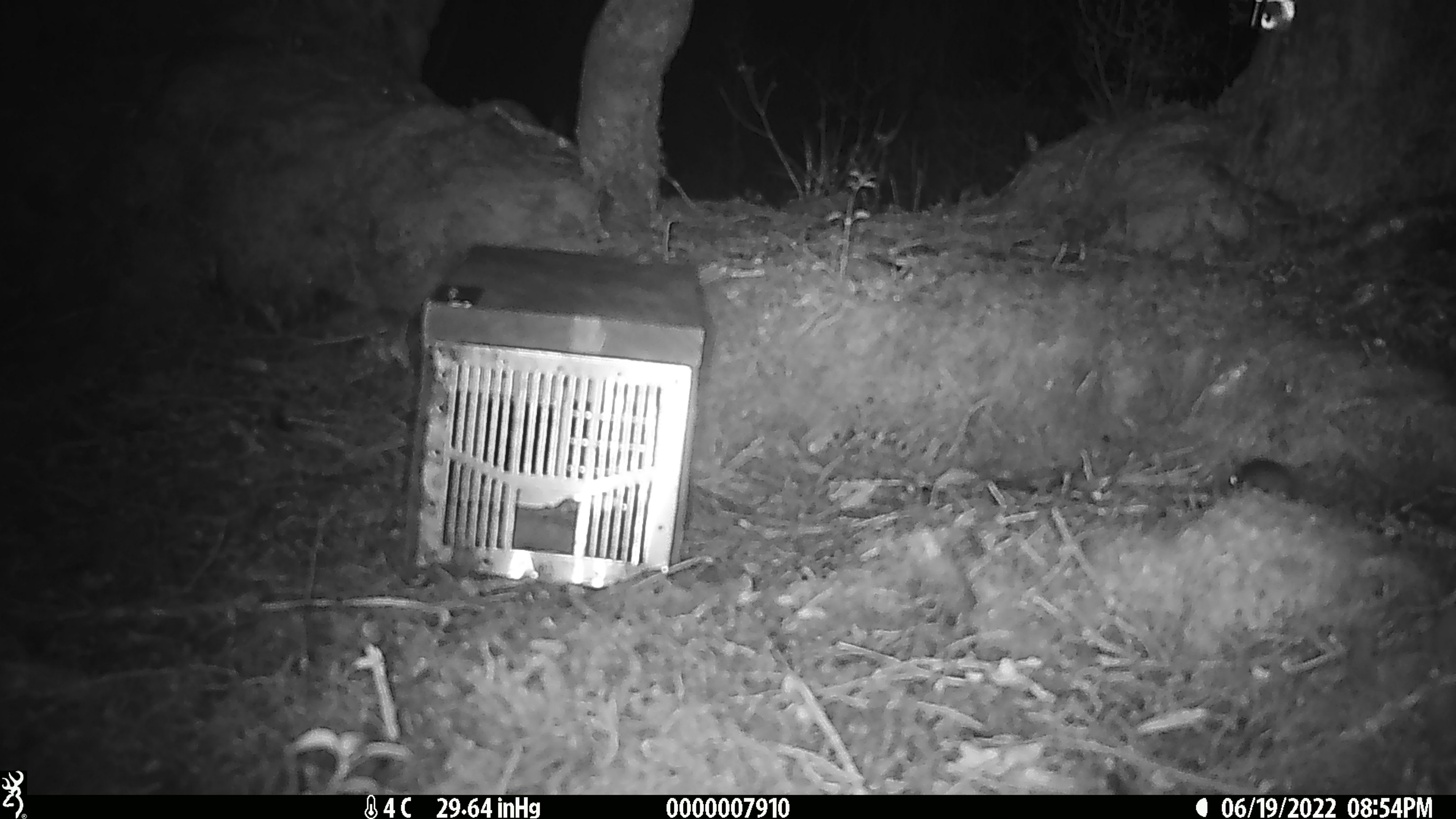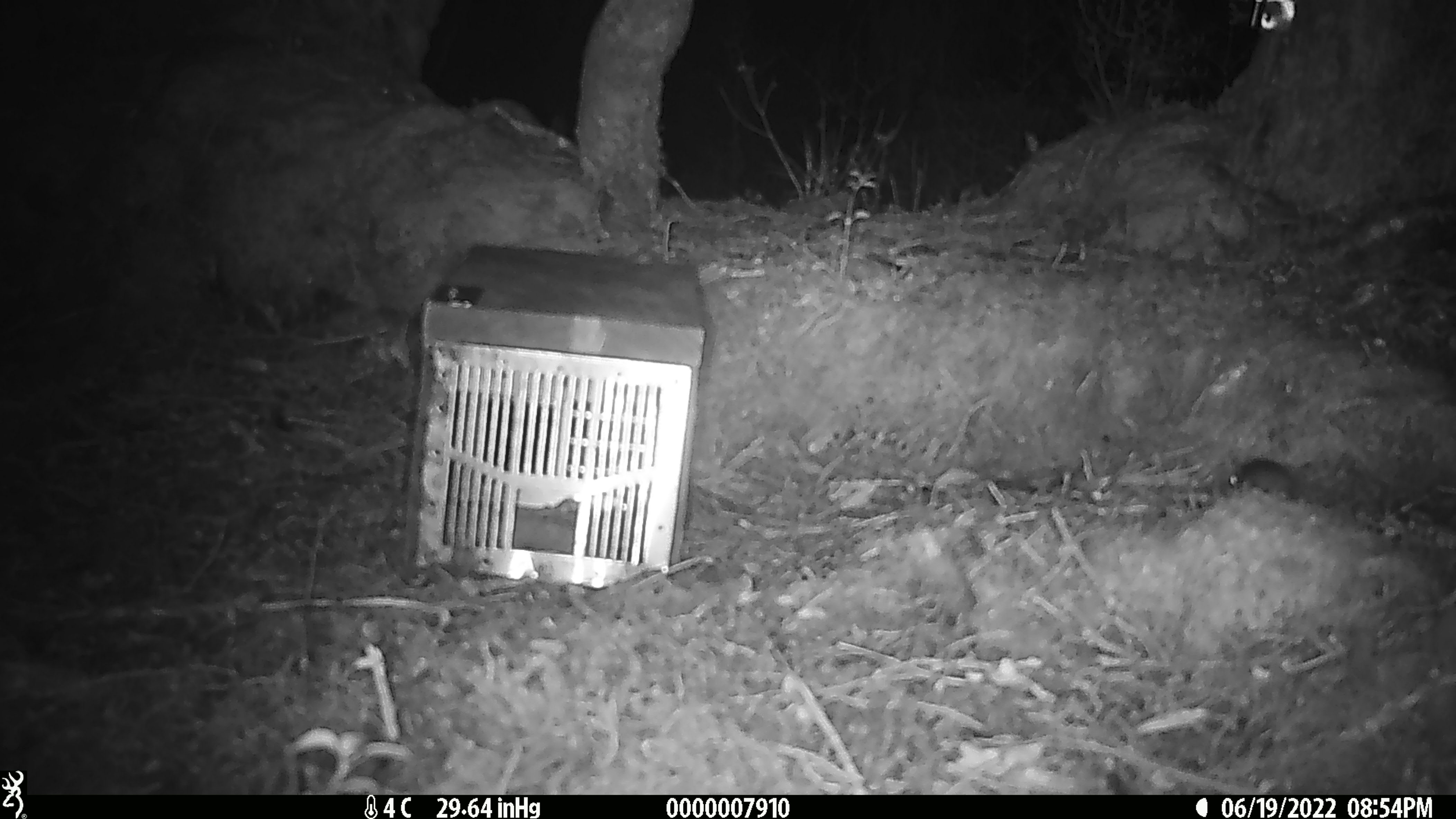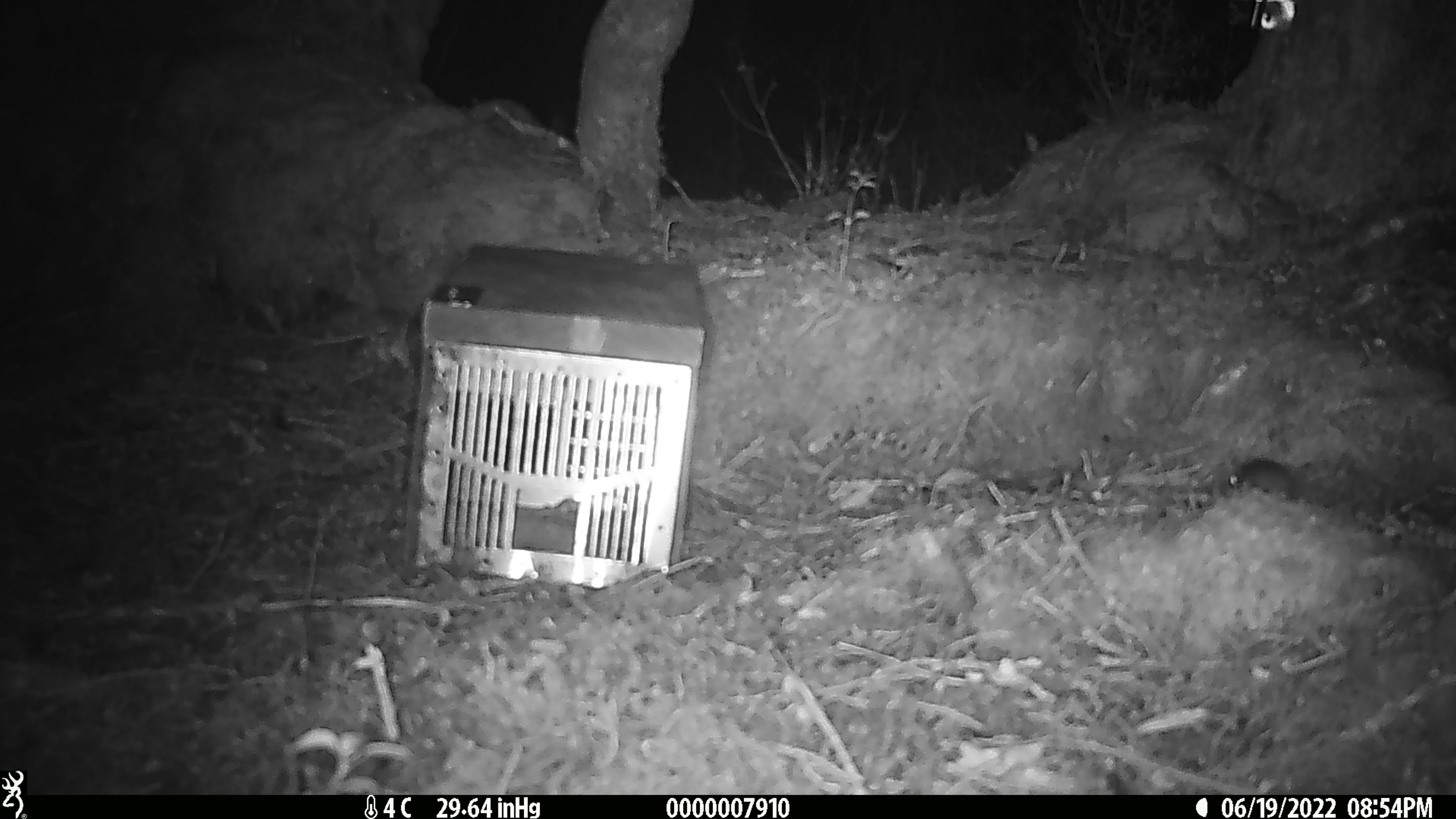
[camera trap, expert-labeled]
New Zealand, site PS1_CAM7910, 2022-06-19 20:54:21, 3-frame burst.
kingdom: Animalia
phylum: Chordata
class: Mammalia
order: Rodentia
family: Muridae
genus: Mus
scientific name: Mus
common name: mouse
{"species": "mouse (Mus)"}